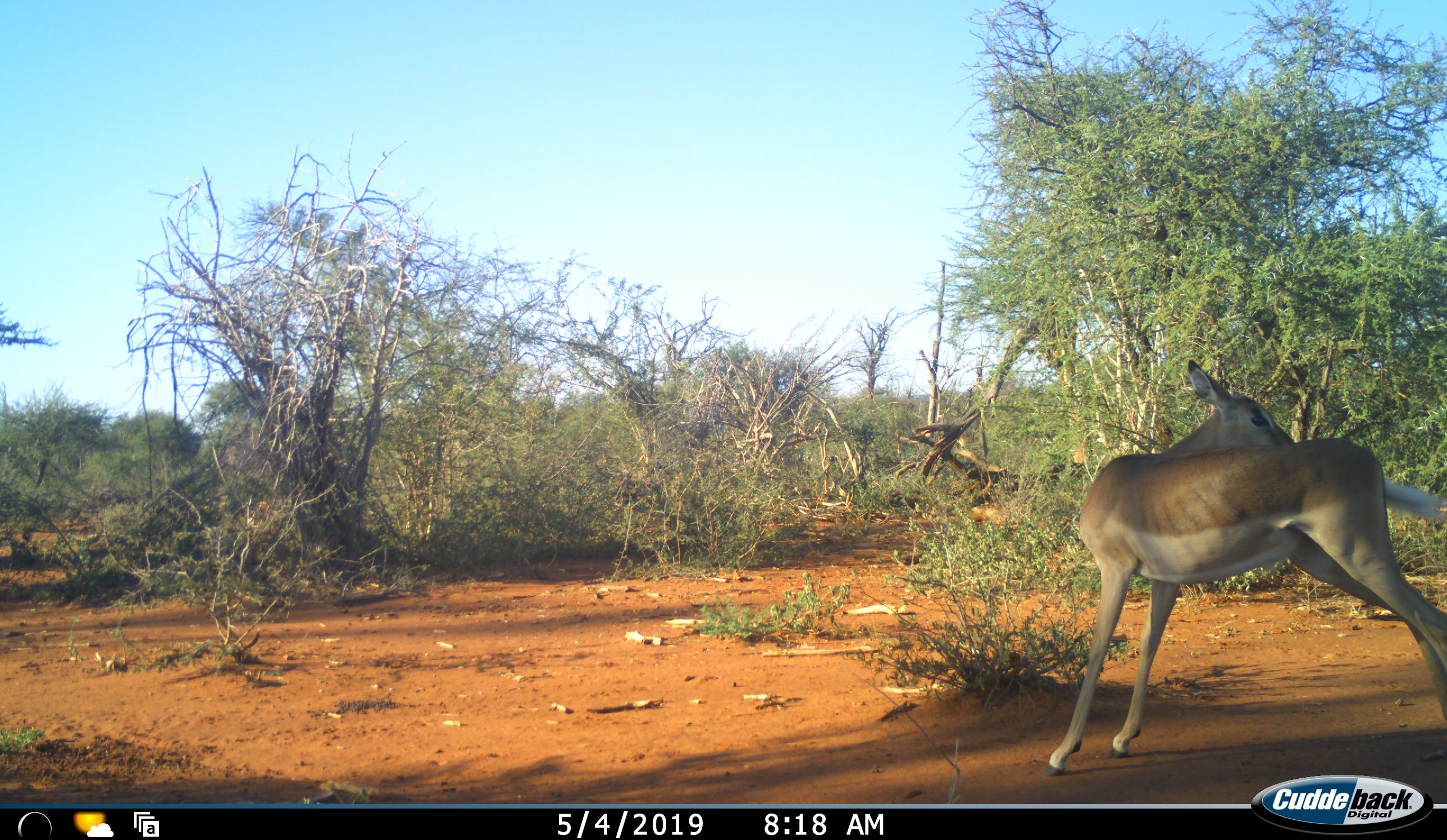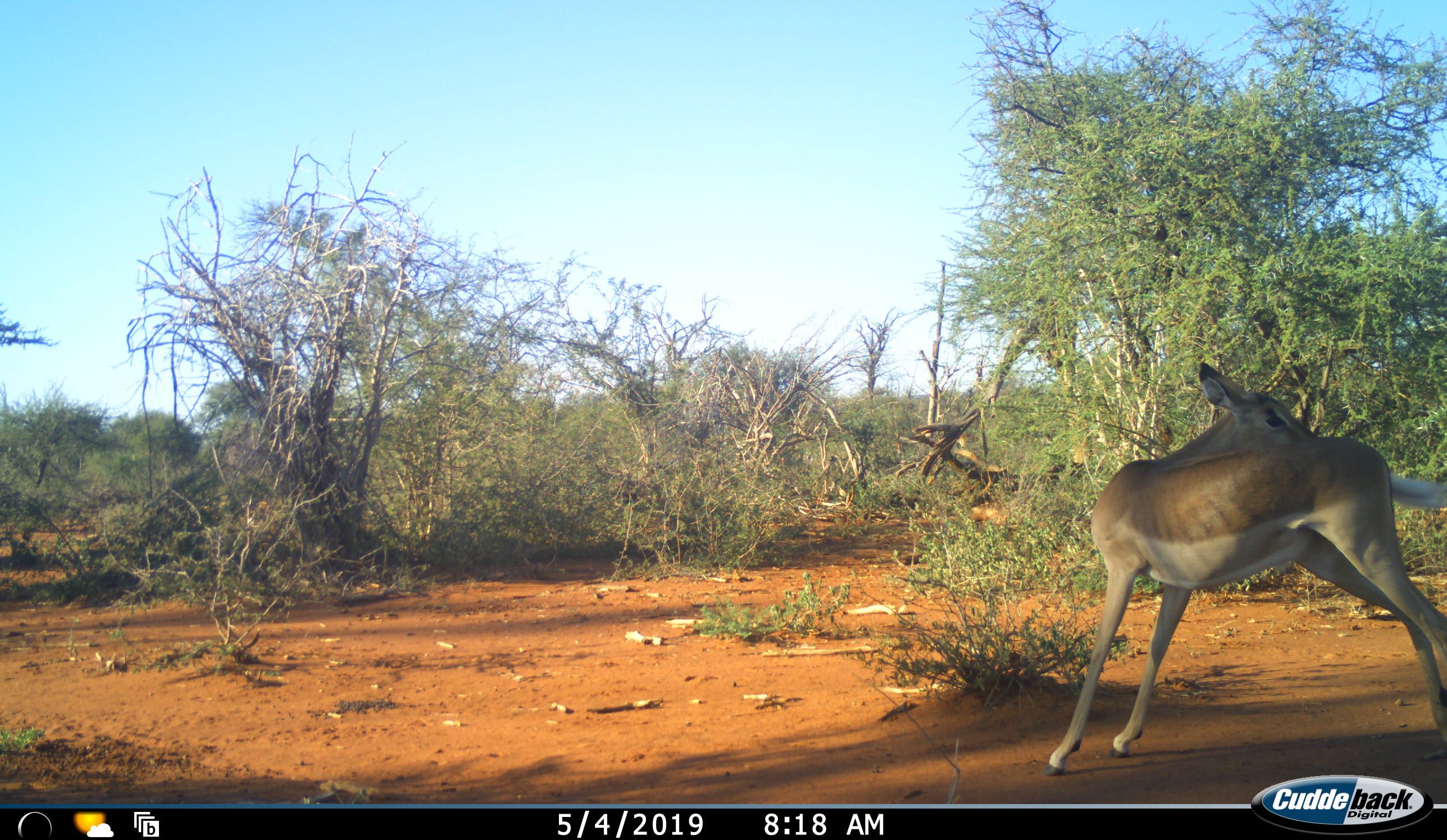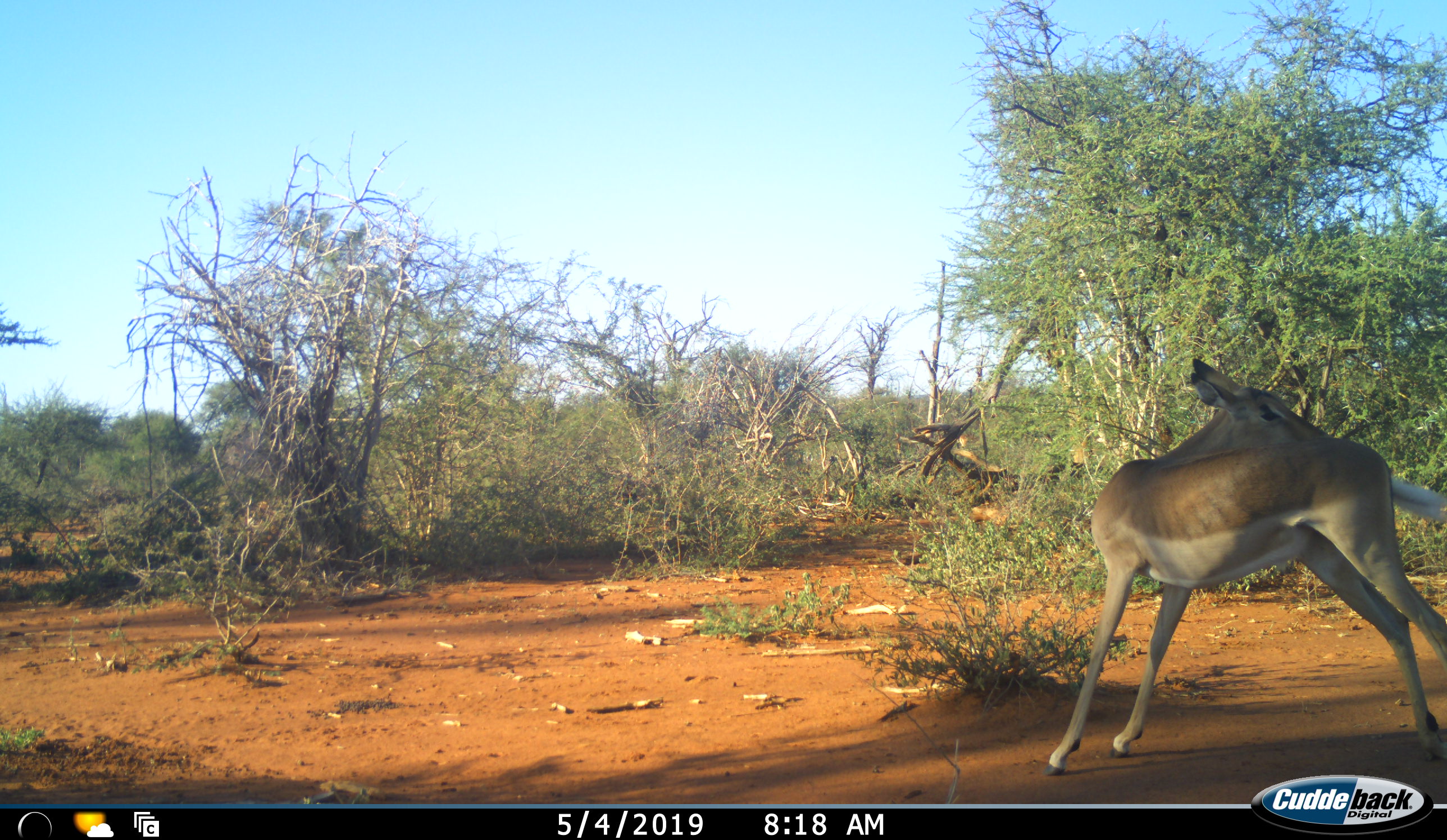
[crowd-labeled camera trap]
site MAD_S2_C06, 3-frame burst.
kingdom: Animalia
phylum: Chordata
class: Mammalia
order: Artiodactyla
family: Bovidae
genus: Aepyceros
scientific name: Aepyceros melampus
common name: impala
Impala (Aepyceros melampus), count 1. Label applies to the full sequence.